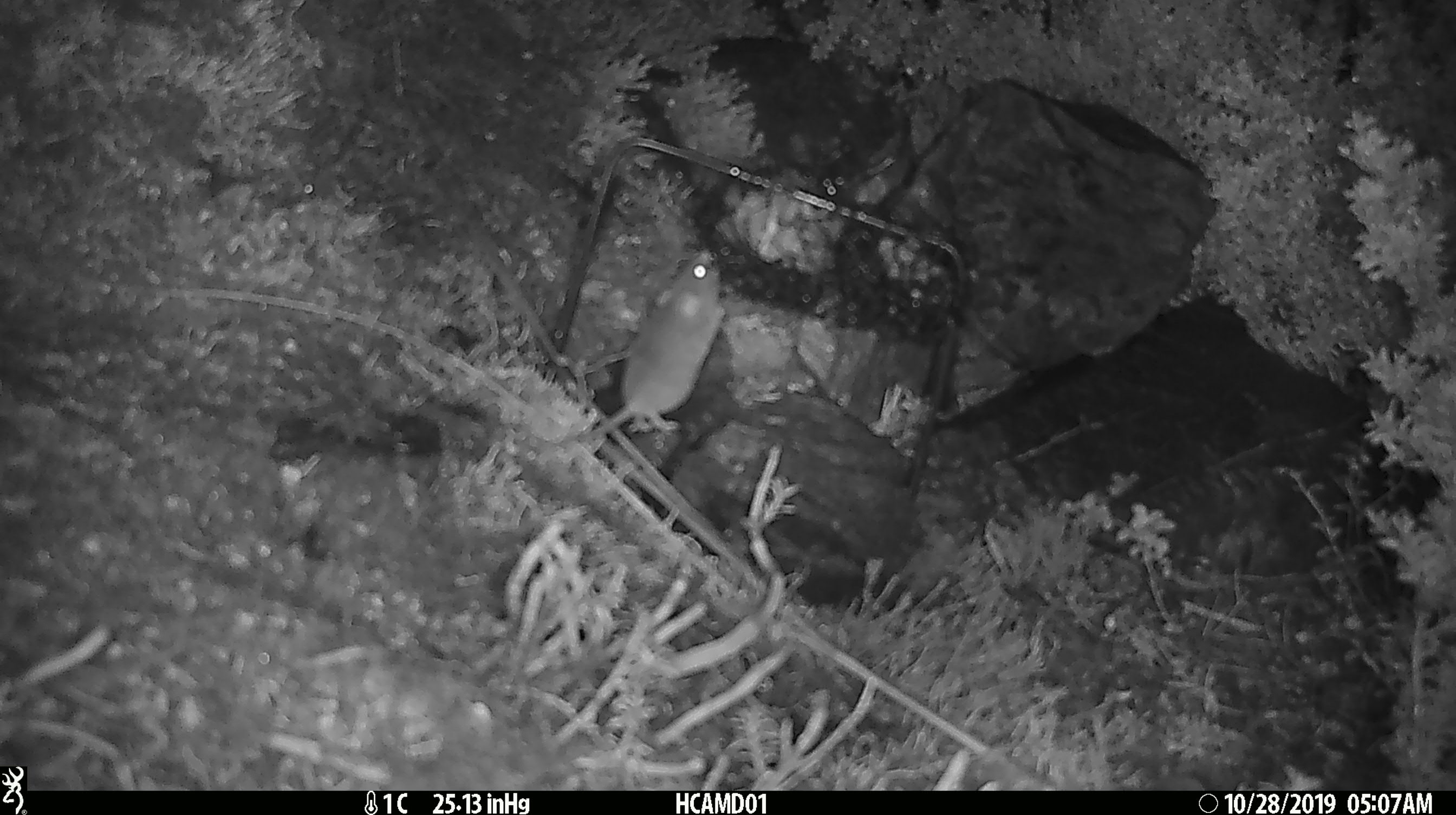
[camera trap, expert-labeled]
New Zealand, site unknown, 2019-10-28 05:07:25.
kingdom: Animalia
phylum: Chordata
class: Mammalia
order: Rodentia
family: Muridae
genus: Mus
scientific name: Mus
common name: mouse